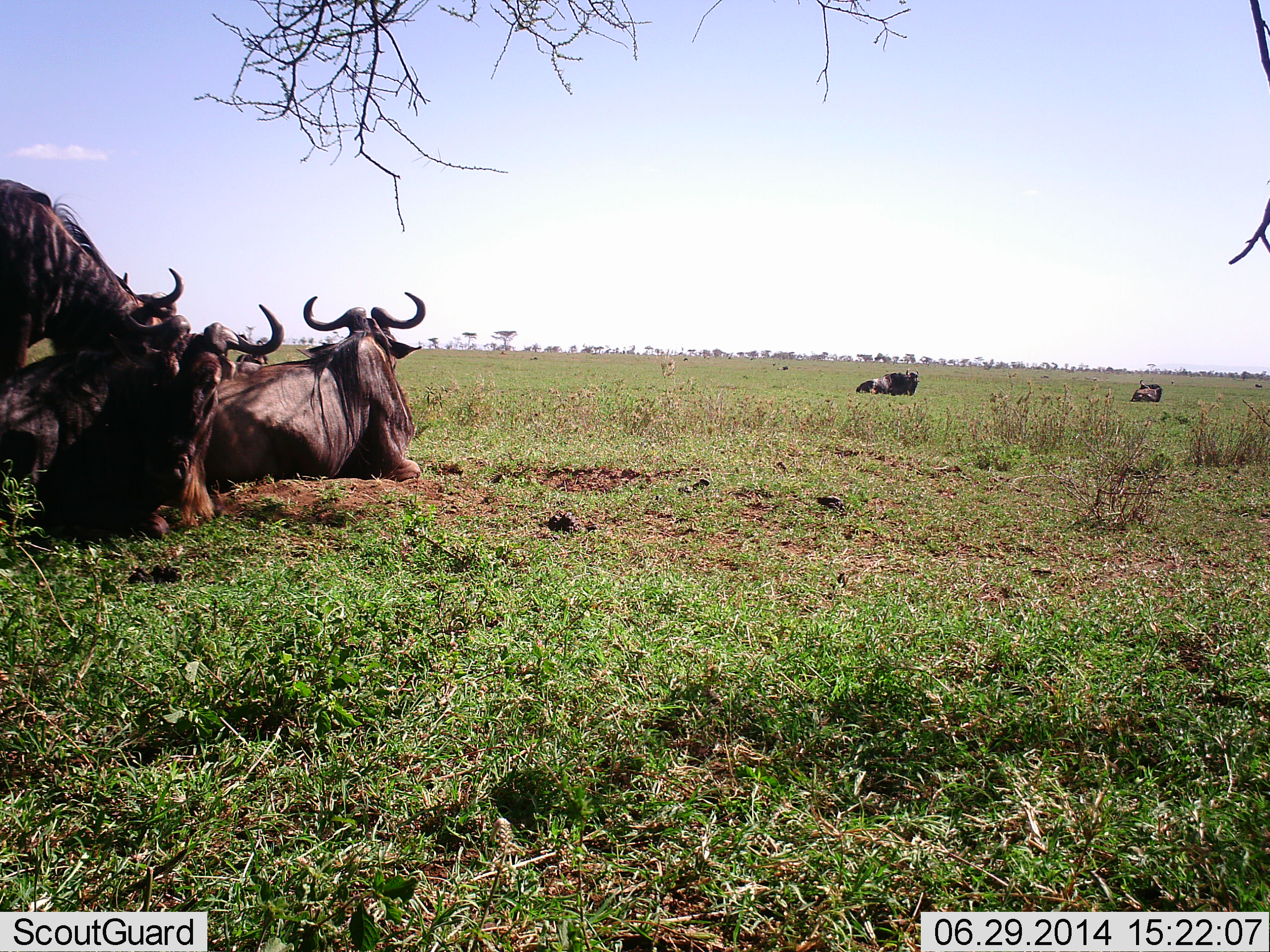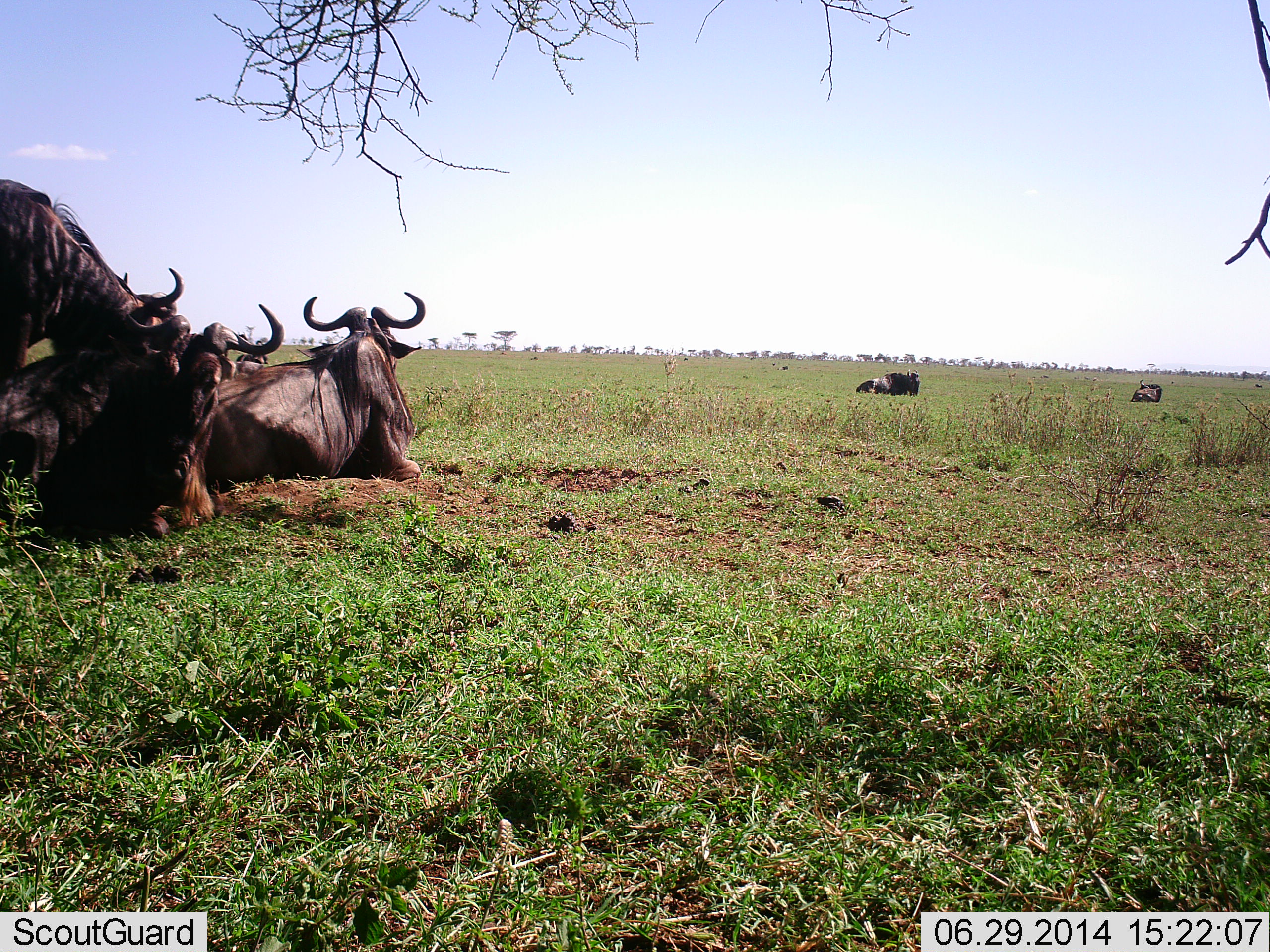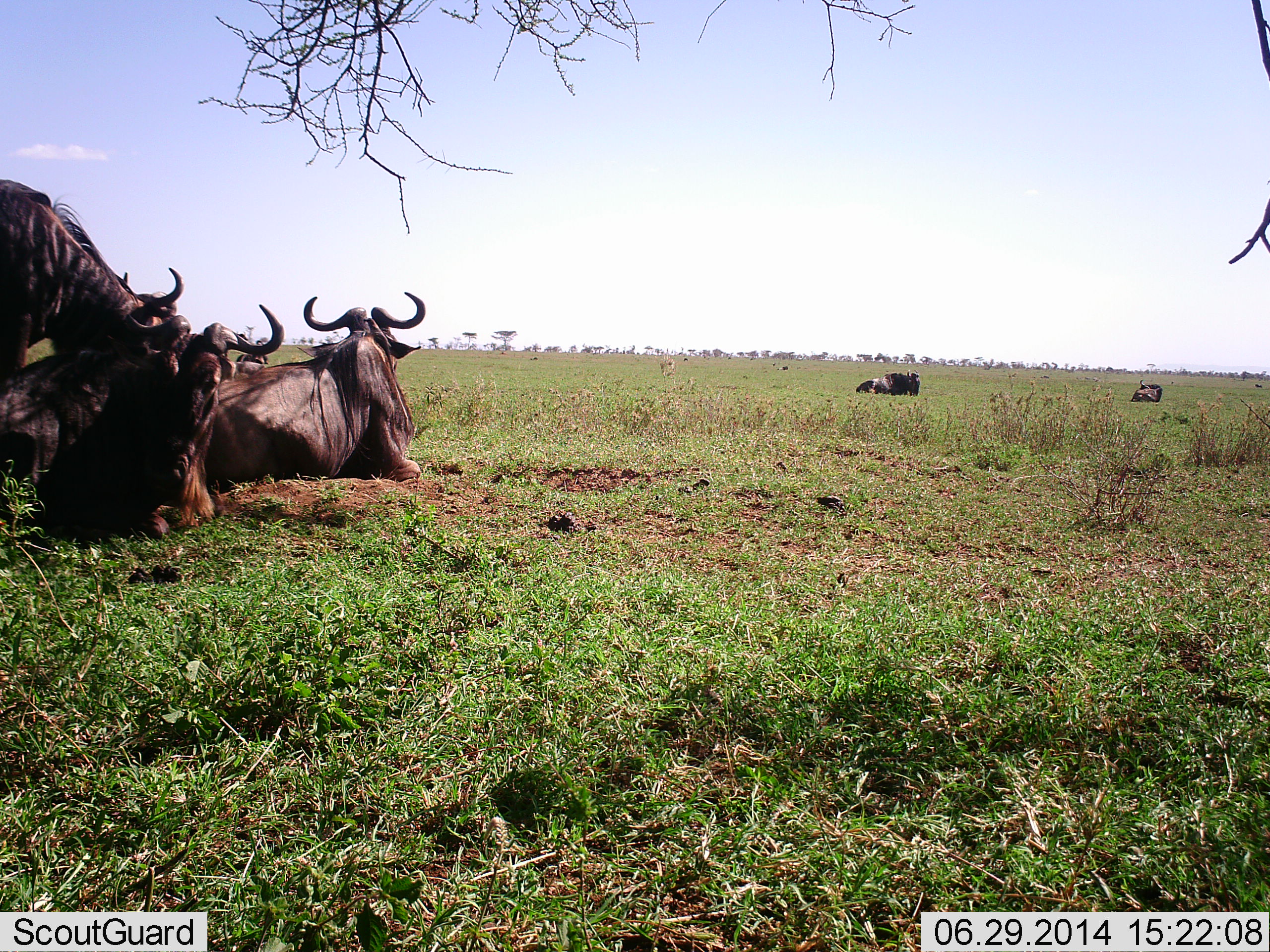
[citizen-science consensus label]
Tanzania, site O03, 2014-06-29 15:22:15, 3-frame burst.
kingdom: Animalia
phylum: Chordata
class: Mammalia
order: Artiodactyla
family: Bovidae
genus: Connochaetes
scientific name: Connochaetes taurinus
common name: blue wildebeest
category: wildebeest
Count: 6.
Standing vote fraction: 50%.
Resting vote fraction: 100%.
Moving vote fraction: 0%.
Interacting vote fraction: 10%.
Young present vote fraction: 0%.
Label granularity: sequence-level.